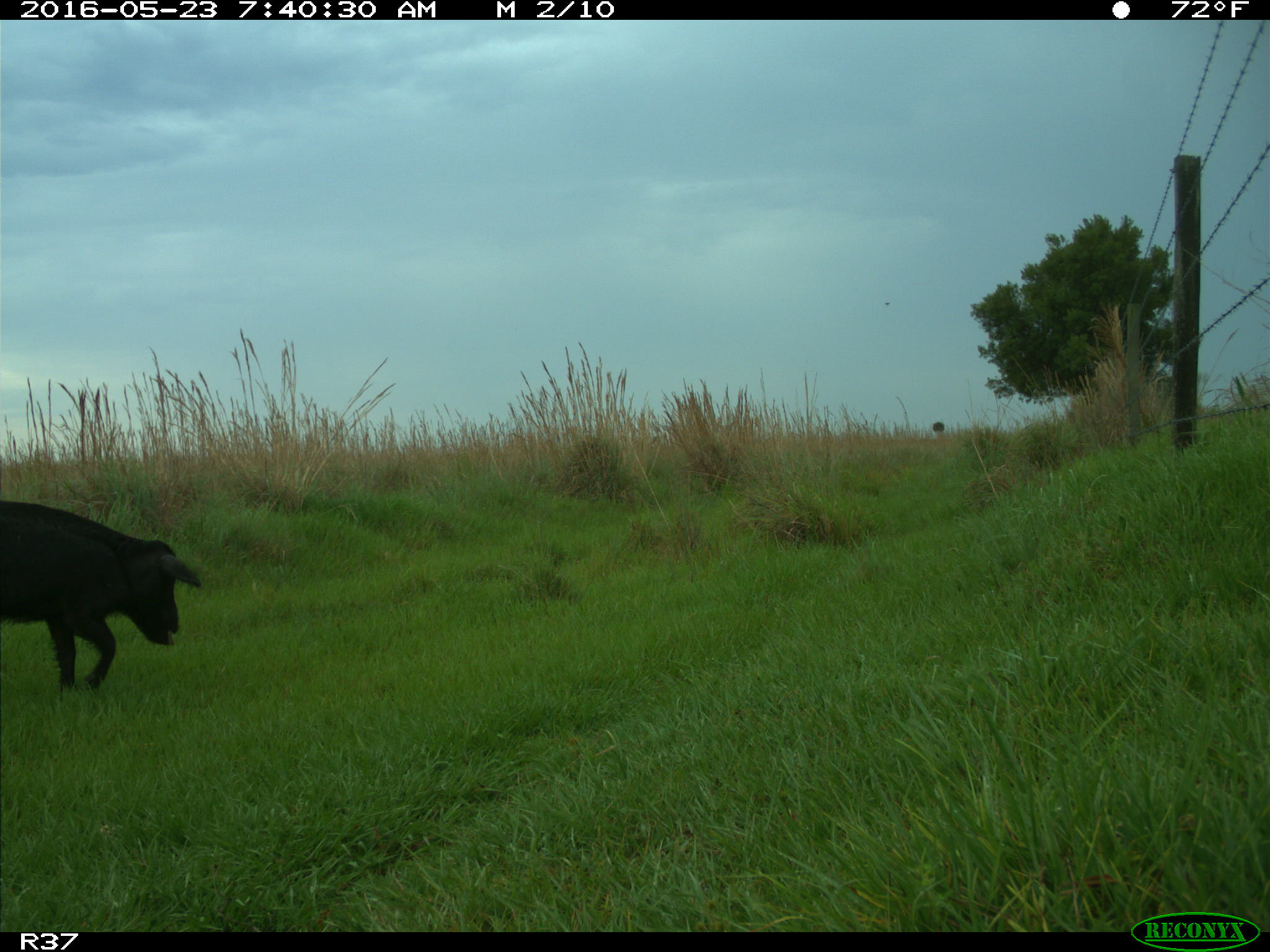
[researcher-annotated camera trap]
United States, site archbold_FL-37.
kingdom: Animalia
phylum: Chordata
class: Mammalia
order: Artiodactyla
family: Suidae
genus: Sus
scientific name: Sus scrofa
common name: wild boar